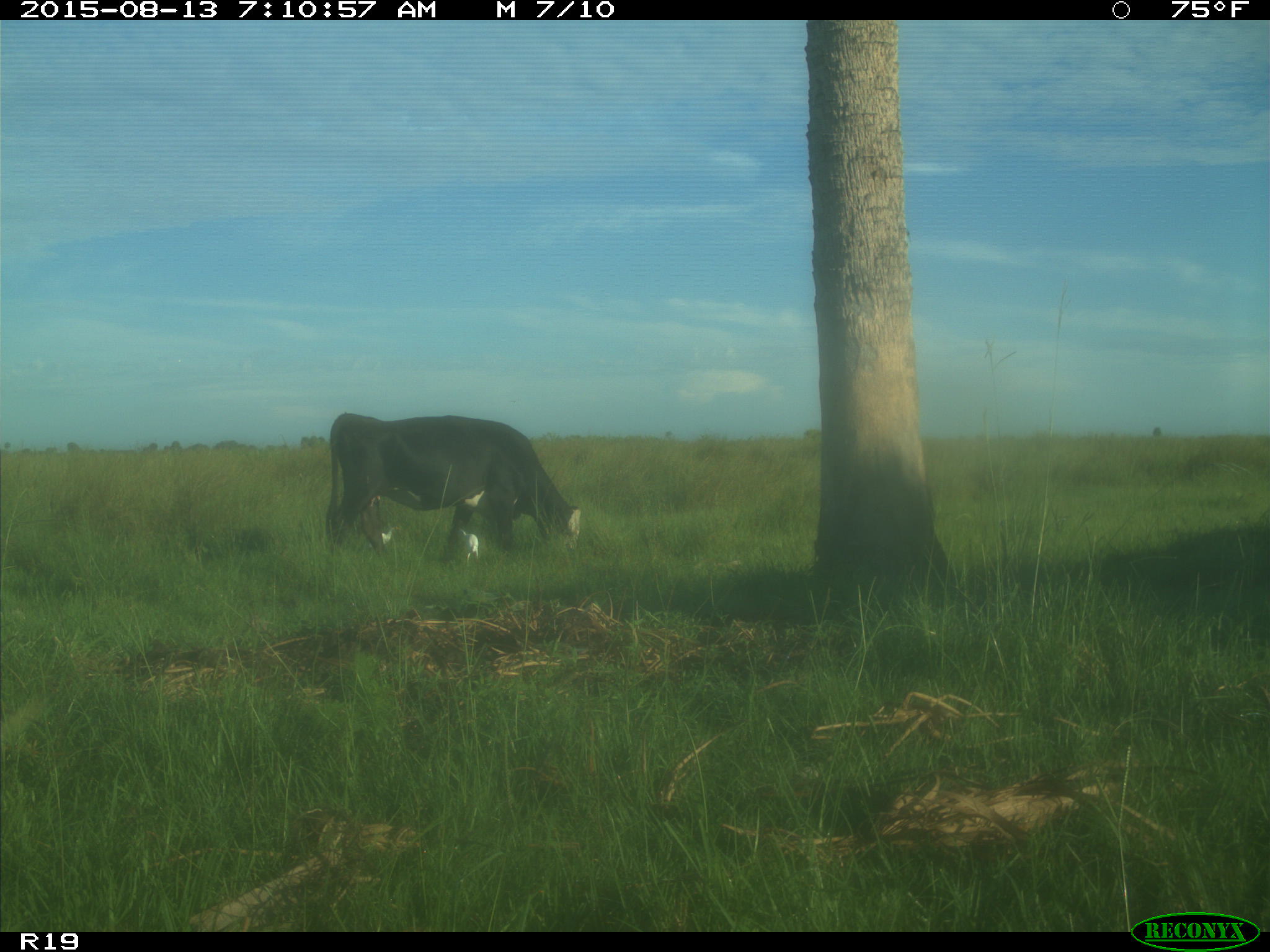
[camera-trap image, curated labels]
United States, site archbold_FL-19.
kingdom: Animalia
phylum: Chordata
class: Mammalia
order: Artiodactyla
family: Bovidae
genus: Bos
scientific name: Bos taurus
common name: domestic cow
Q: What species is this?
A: Bos taurus (domestic cow).